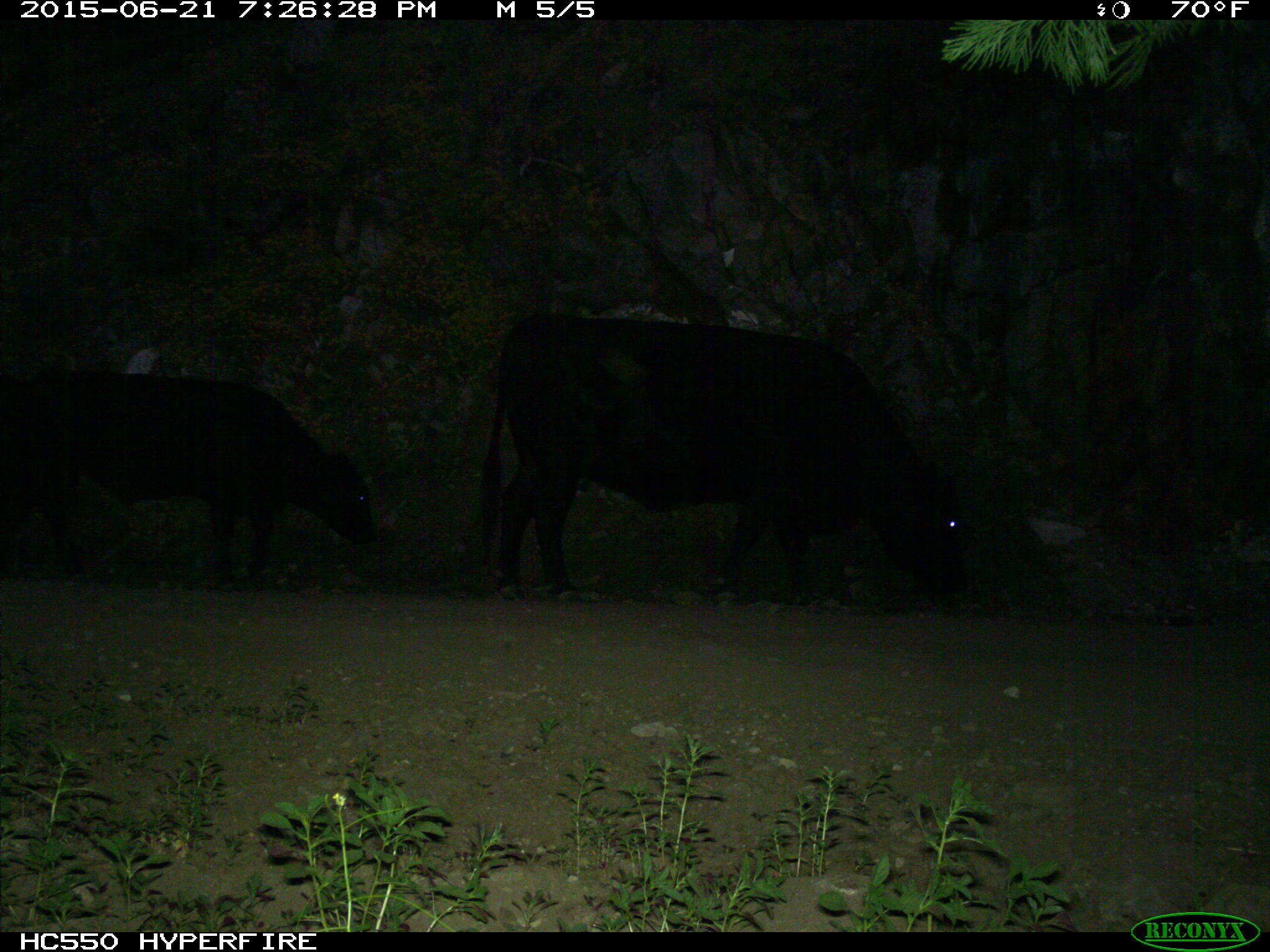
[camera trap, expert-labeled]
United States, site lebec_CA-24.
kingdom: Animalia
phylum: Chordata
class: Mammalia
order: Artiodactyla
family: Bovidae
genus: Bos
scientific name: Bos taurus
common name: domestic cow